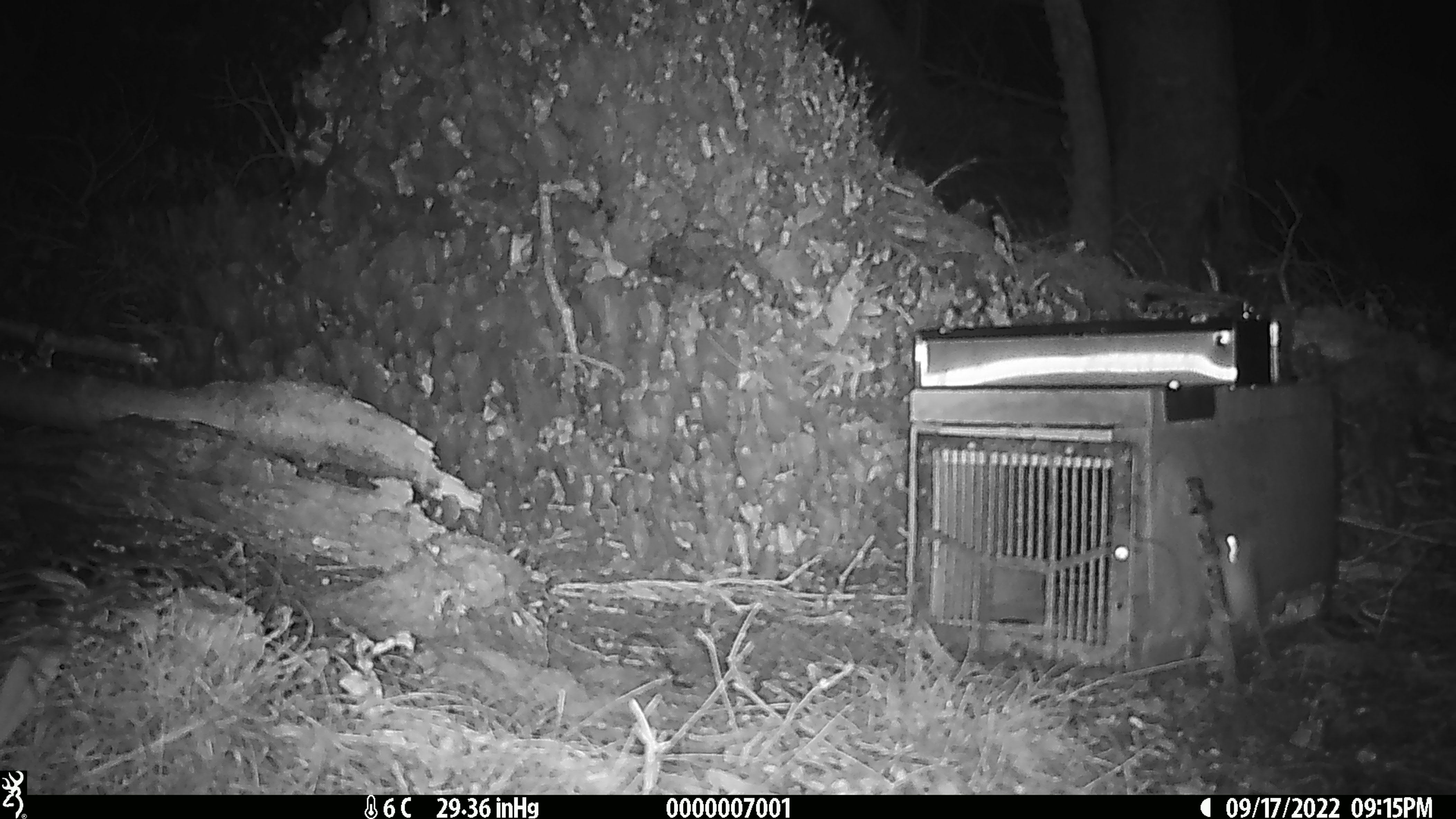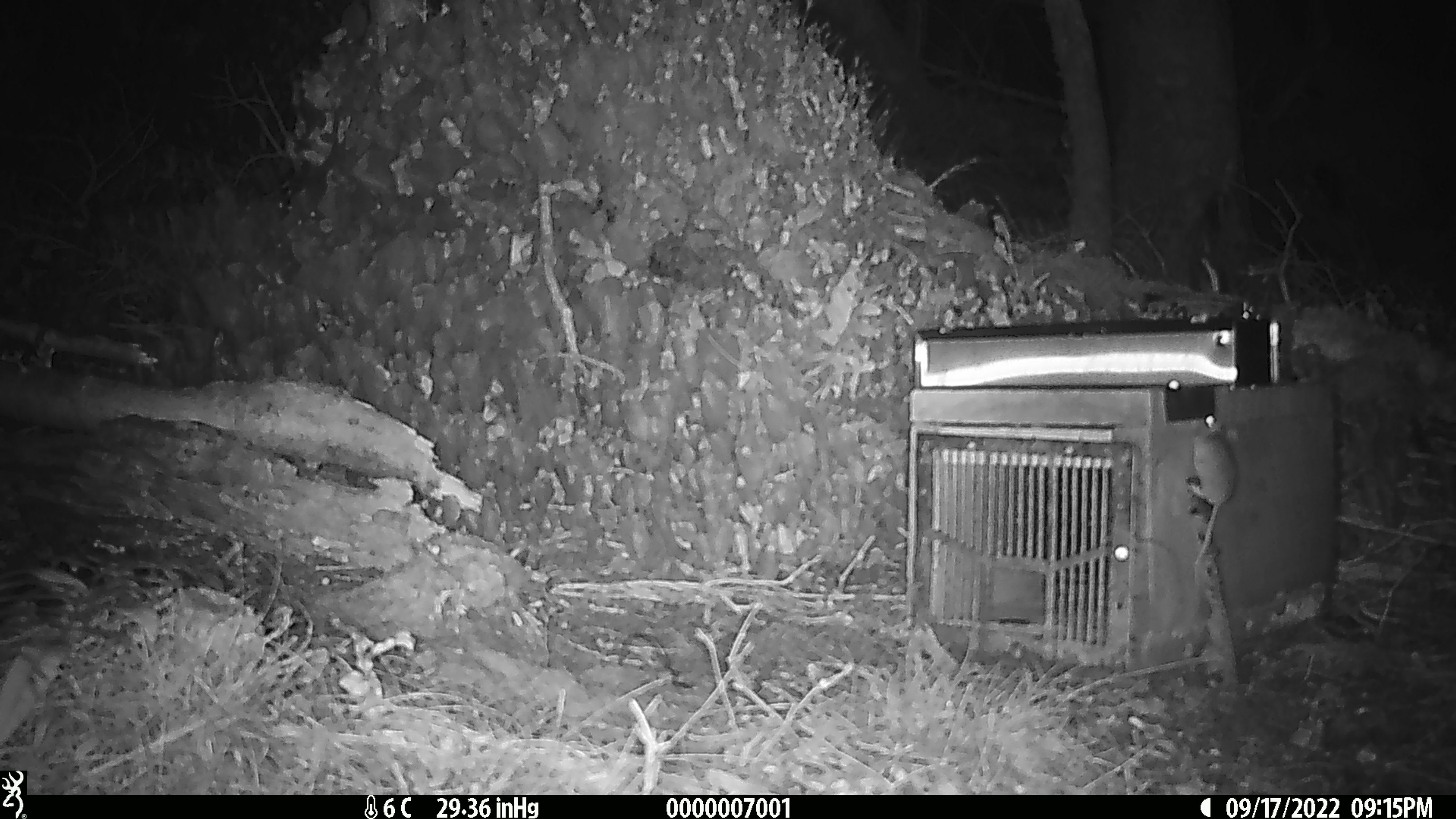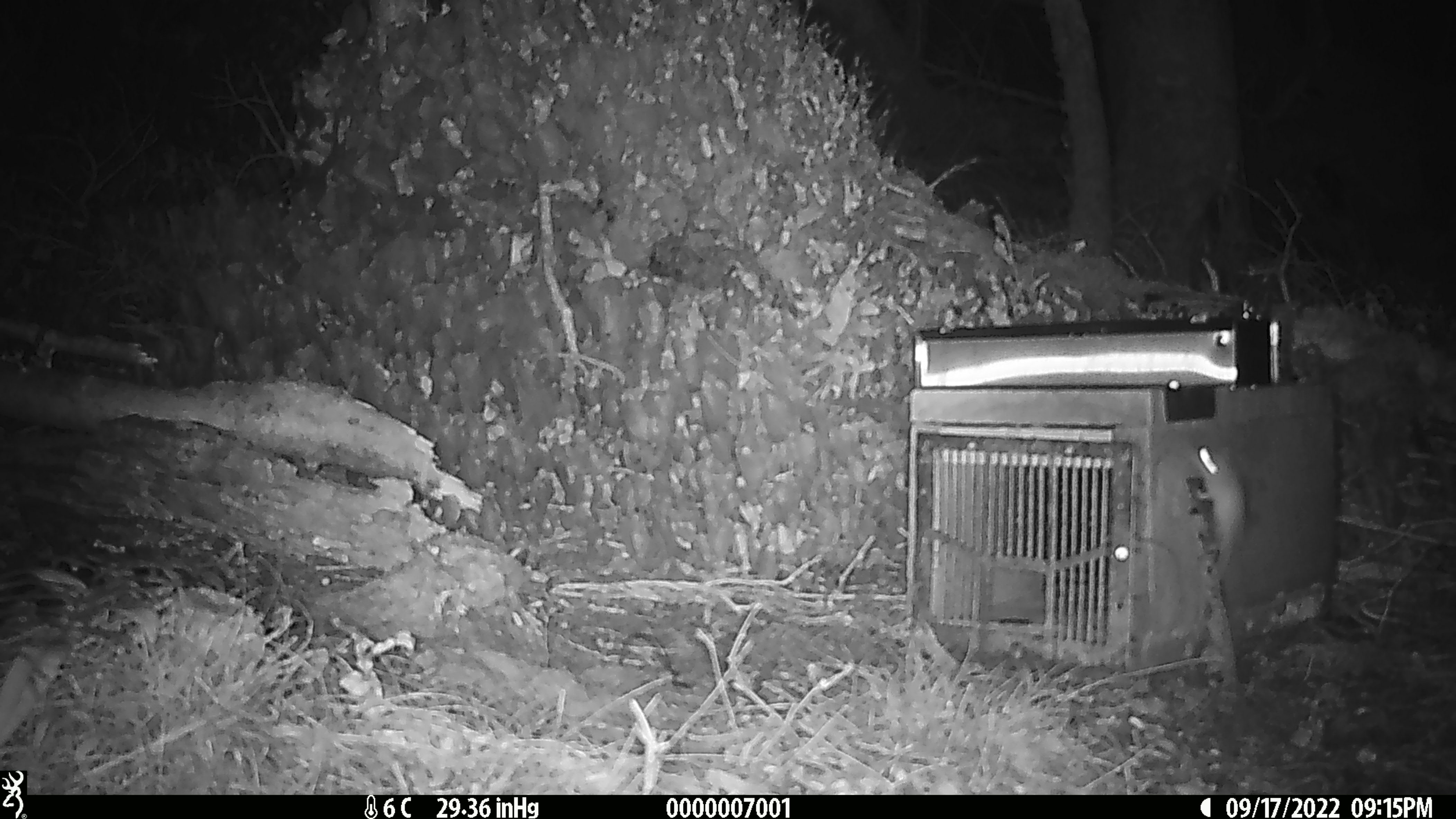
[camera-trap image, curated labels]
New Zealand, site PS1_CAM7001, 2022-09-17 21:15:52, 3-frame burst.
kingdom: Animalia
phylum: Chordata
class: Mammalia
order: Rodentia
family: Muridae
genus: Mus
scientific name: Mus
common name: mouse